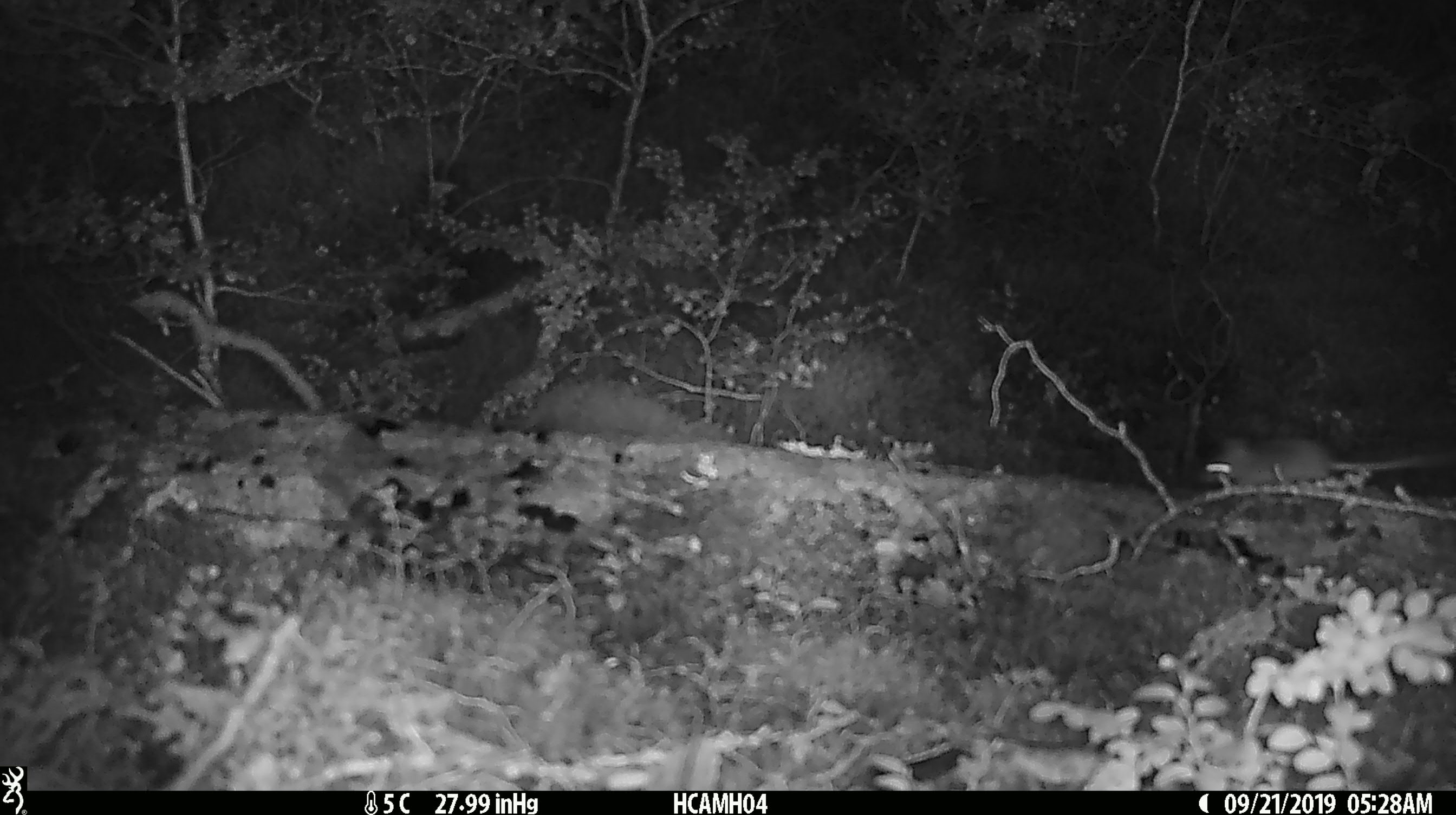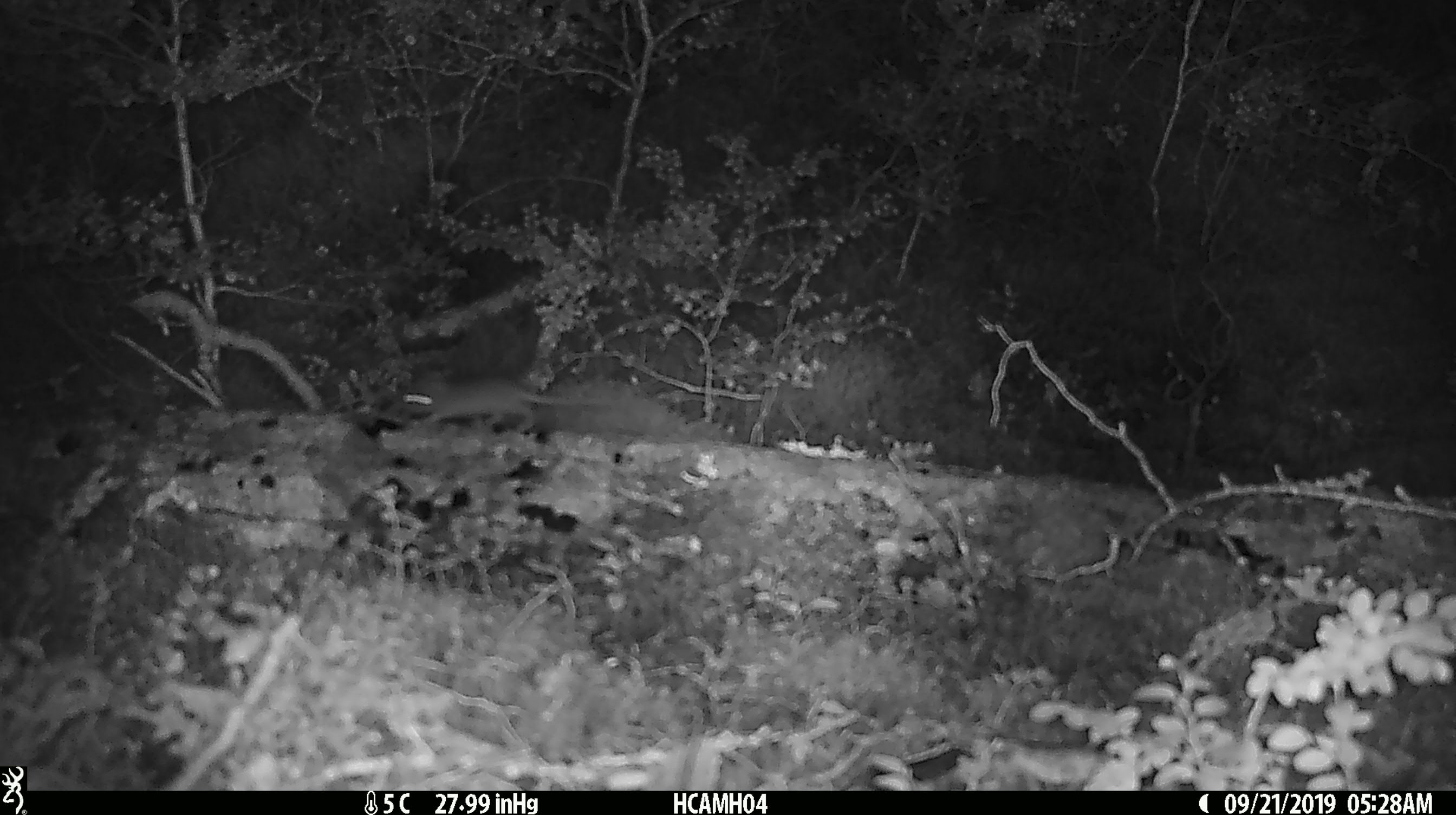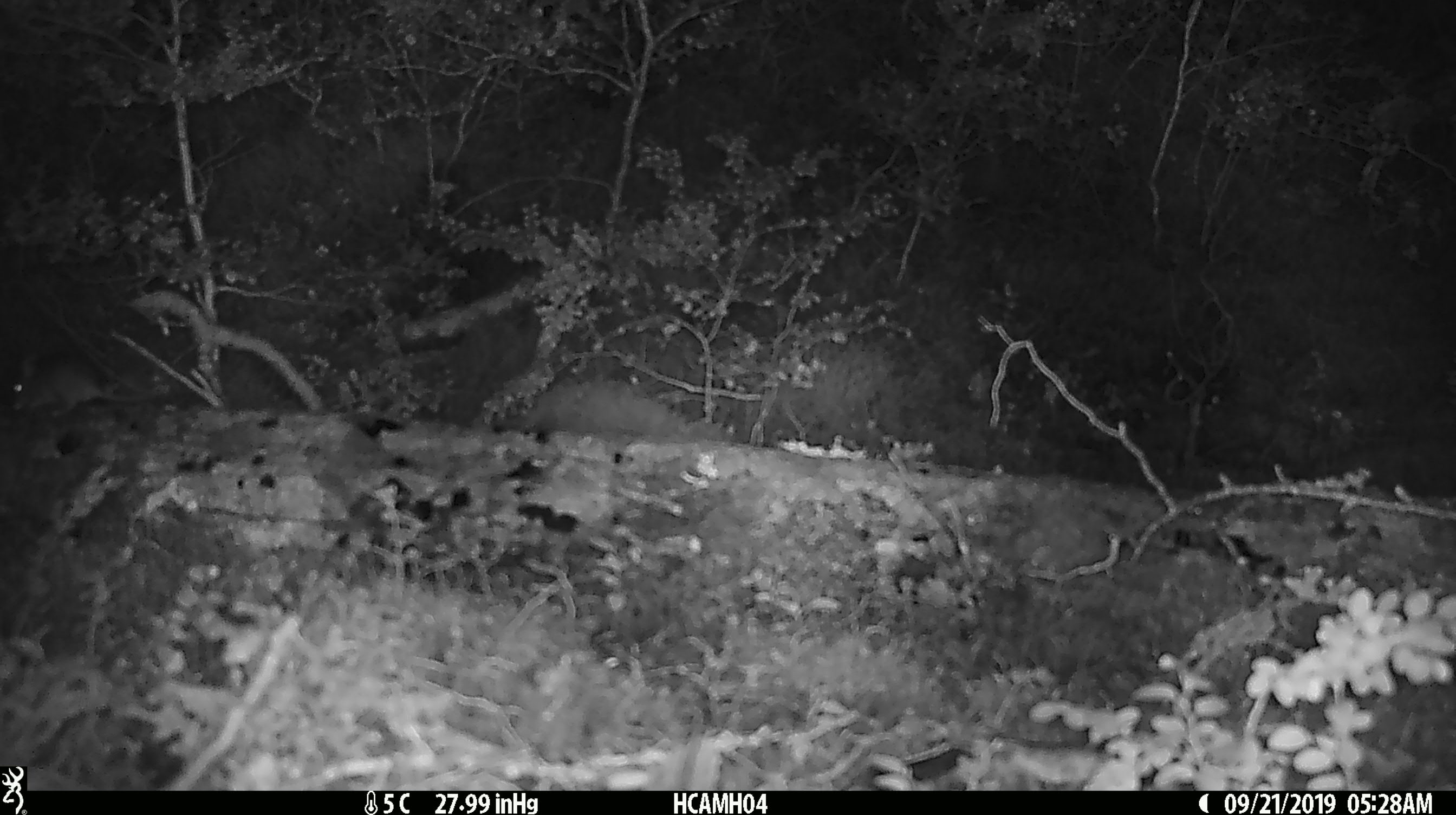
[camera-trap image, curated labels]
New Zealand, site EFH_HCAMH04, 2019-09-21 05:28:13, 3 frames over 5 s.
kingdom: Animalia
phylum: Chordata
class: Mammalia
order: Rodentia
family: Muridae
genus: Mus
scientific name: Mus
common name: mouse